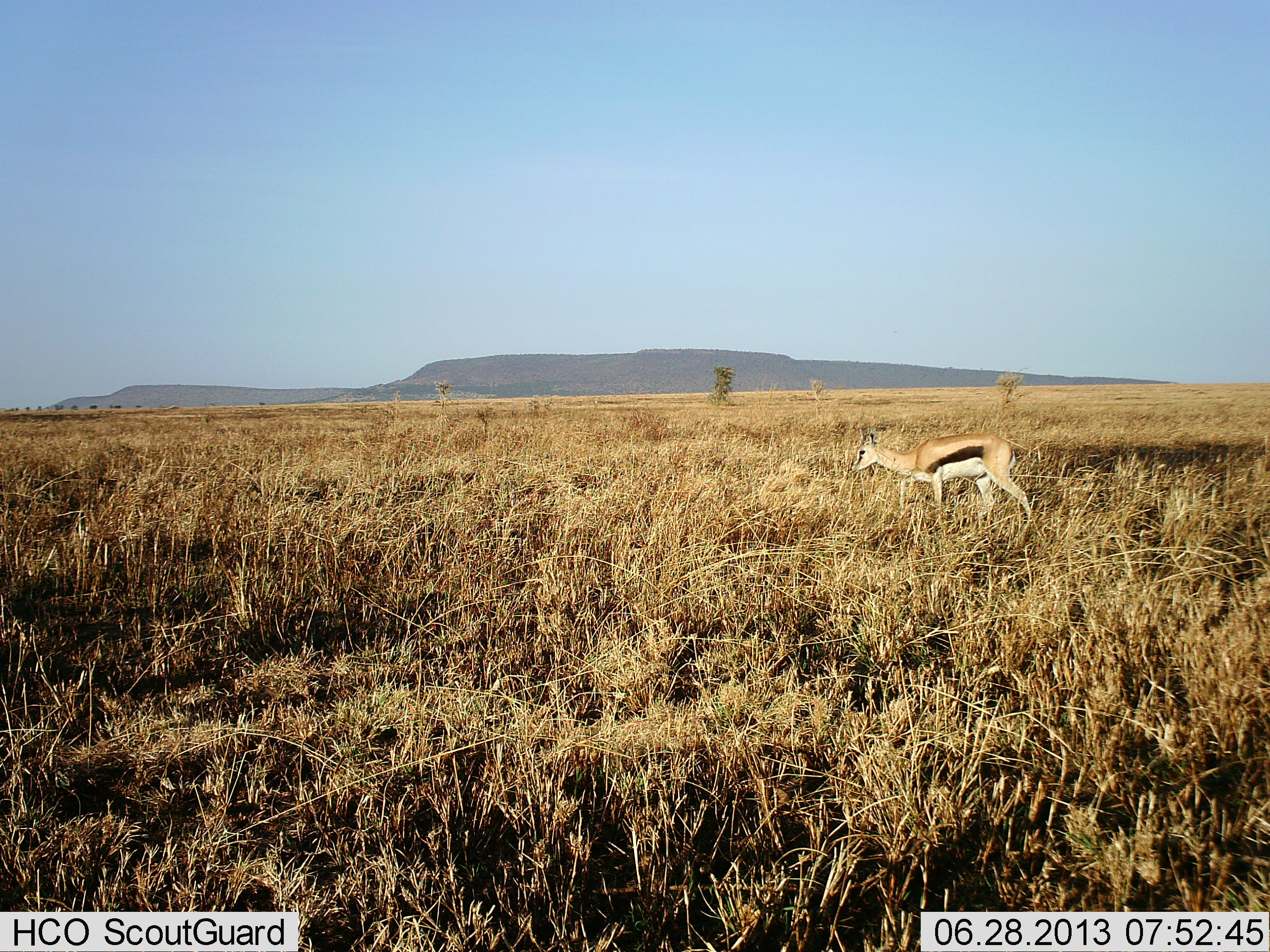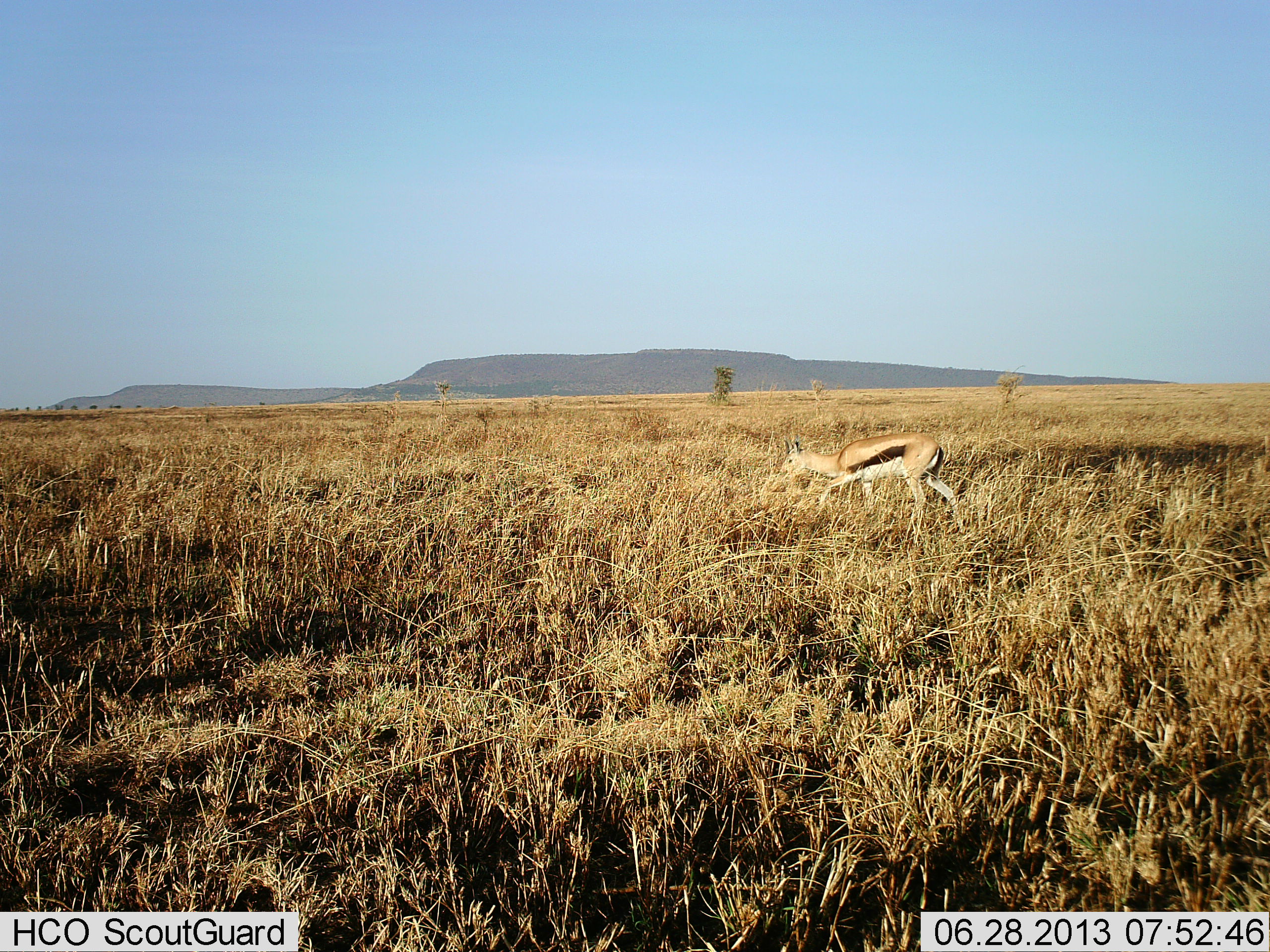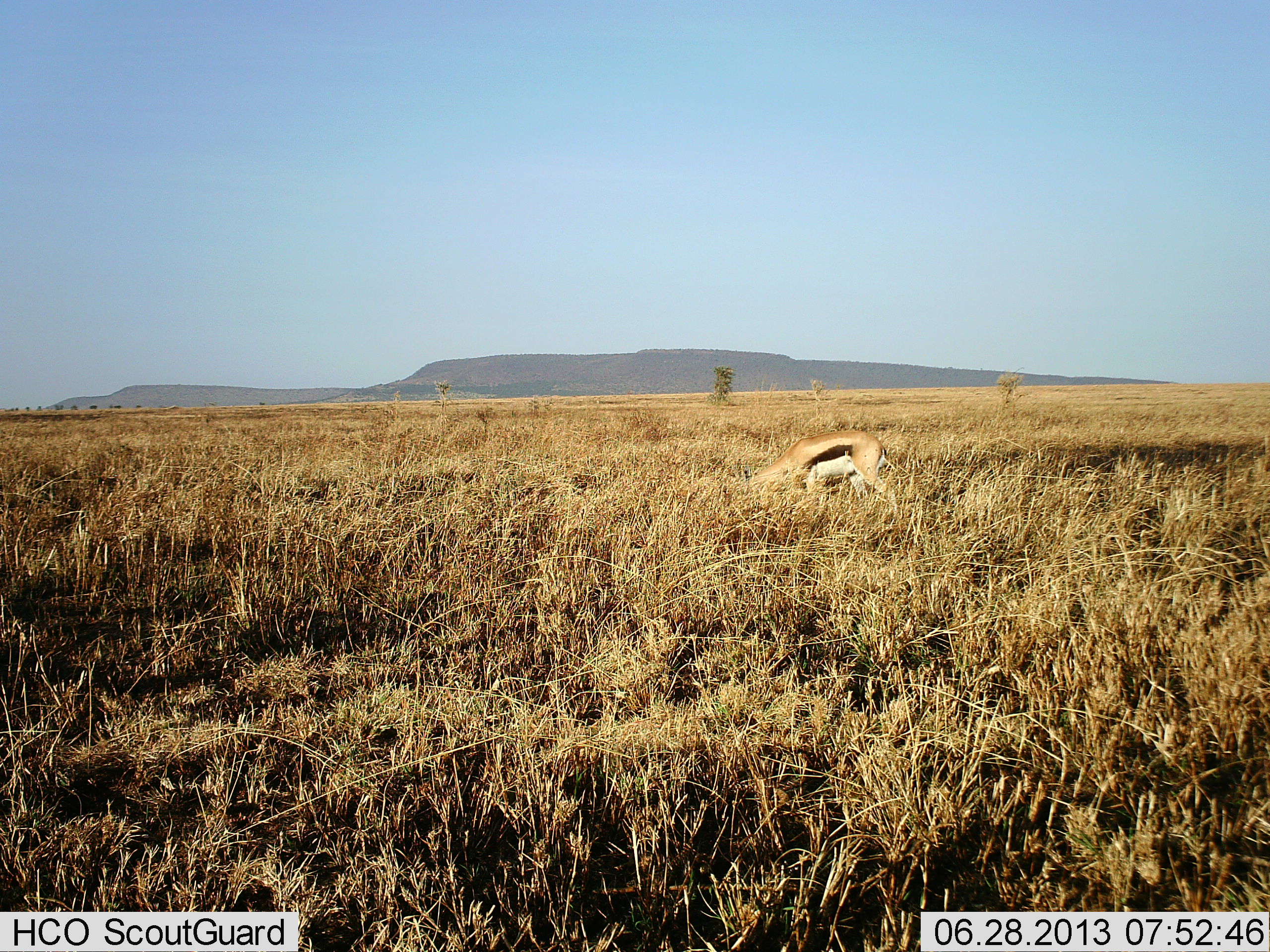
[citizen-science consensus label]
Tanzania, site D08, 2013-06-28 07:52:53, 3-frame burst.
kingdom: Animalia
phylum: Chordata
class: Mammalia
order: Artiodactyla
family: Bovidae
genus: Eudorcas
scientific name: Eudorcas thomsonii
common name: thomson's gazelle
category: gazellethomsons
Gazellethomsons (thomson's gazelle) (Eudorcas thomsonii), count 1. Behavior (volunteer vote fractions): standing 0%, resting 0%, moving 78%, interacting 0%. Young present (vote fraction): 0%. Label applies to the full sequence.